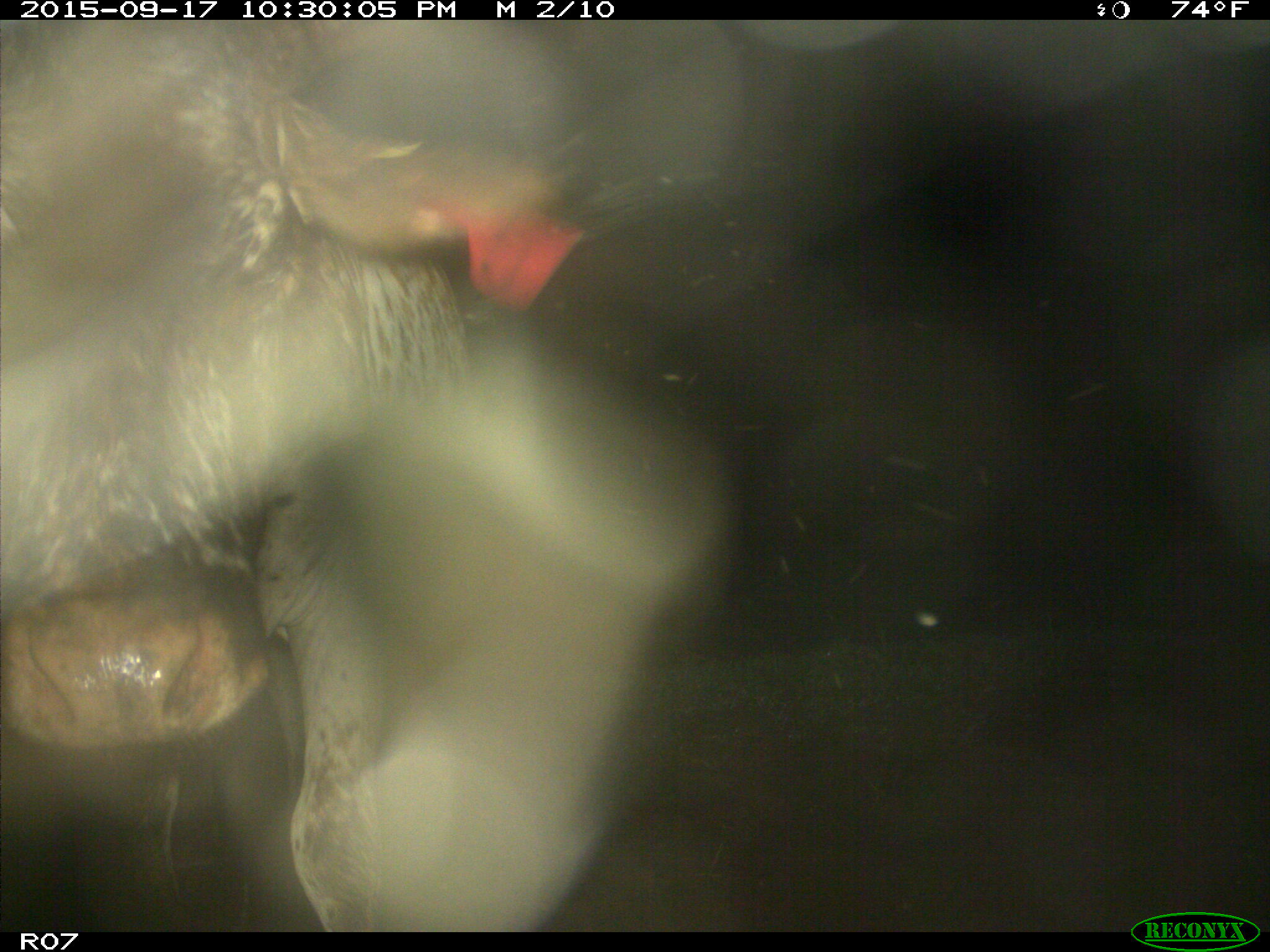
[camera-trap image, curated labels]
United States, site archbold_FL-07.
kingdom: Animalia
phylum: Chordata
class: Mammalia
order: Artiodactyla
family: Bovidae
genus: Bos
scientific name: Bos taurus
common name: domestic cow